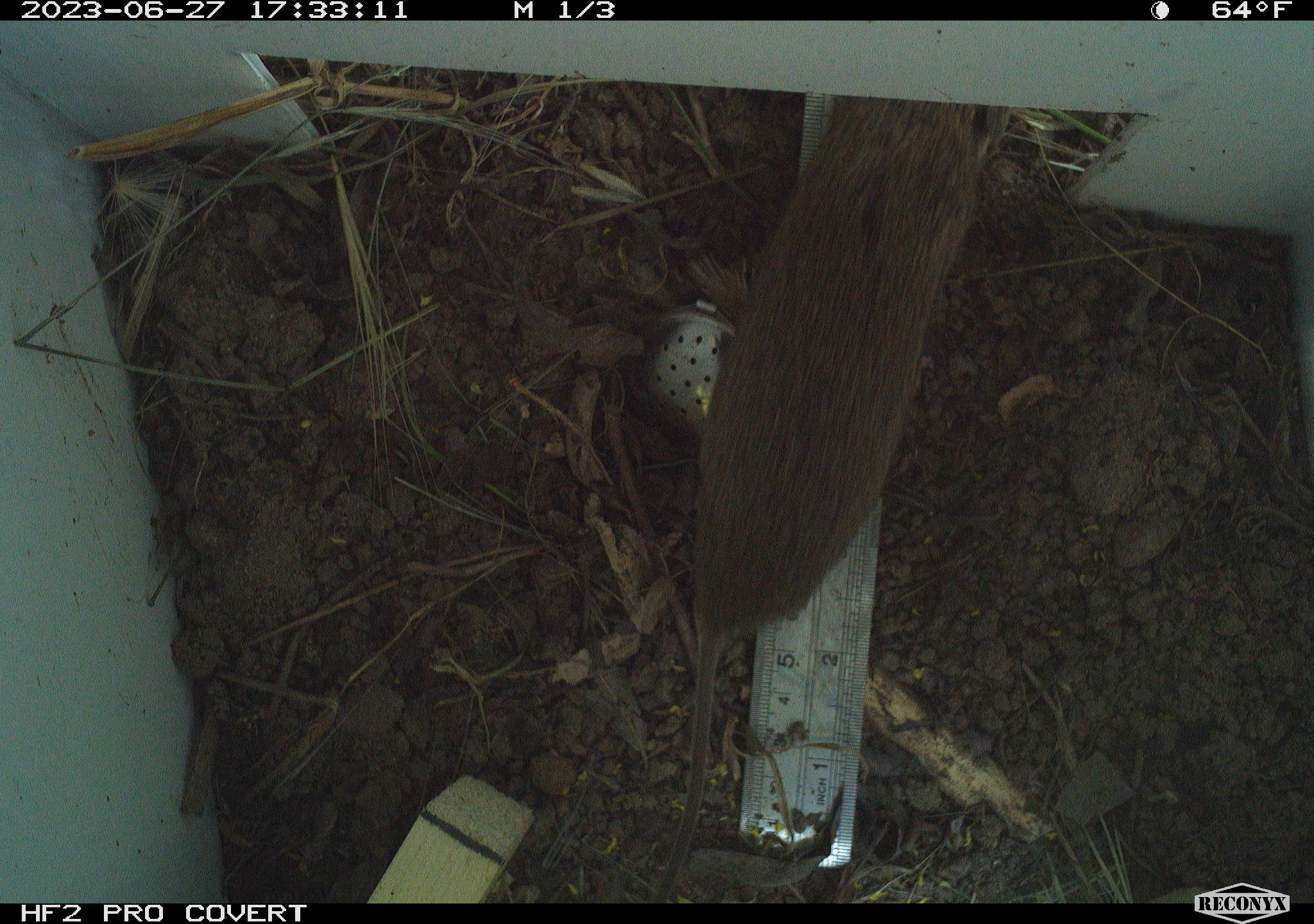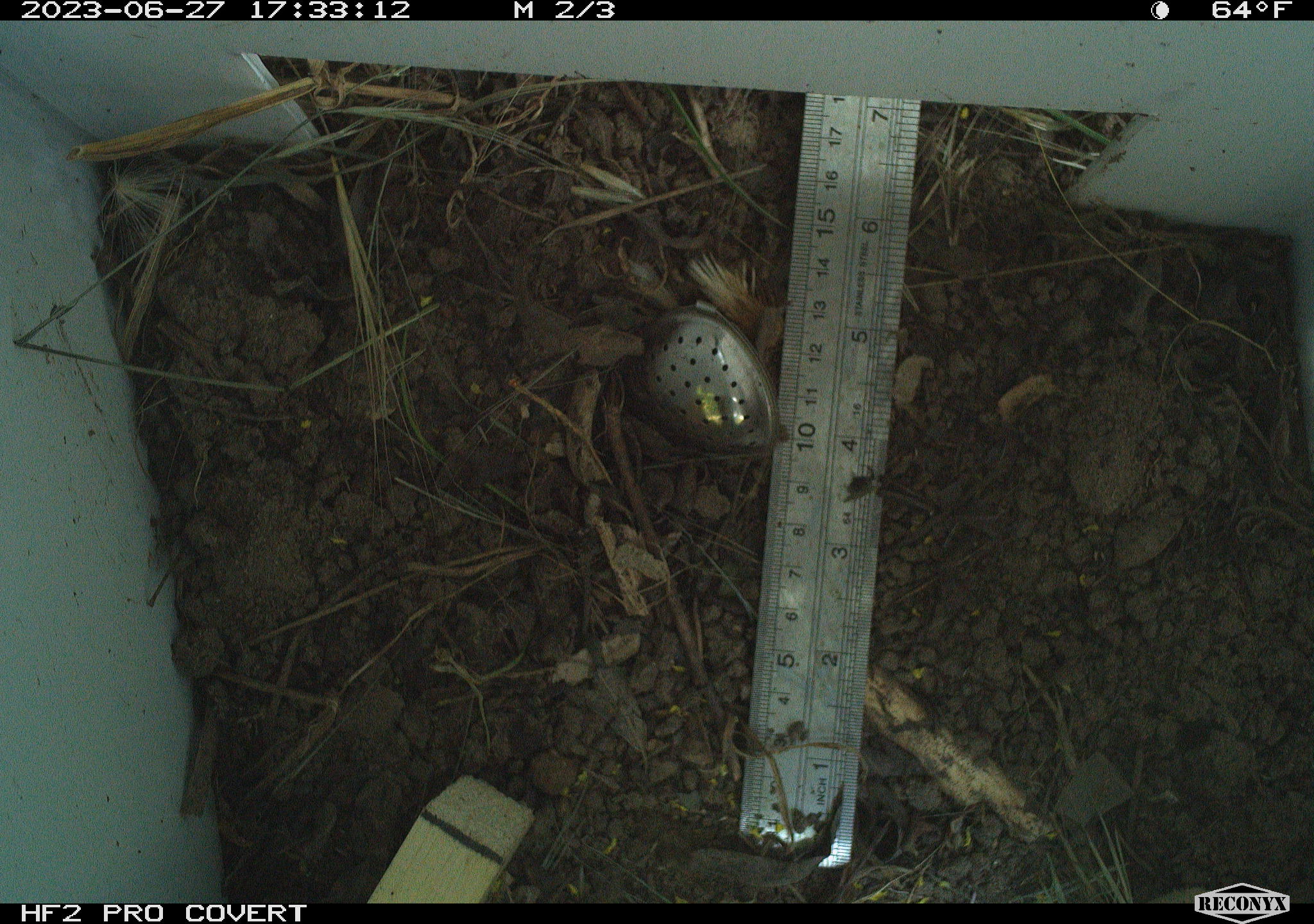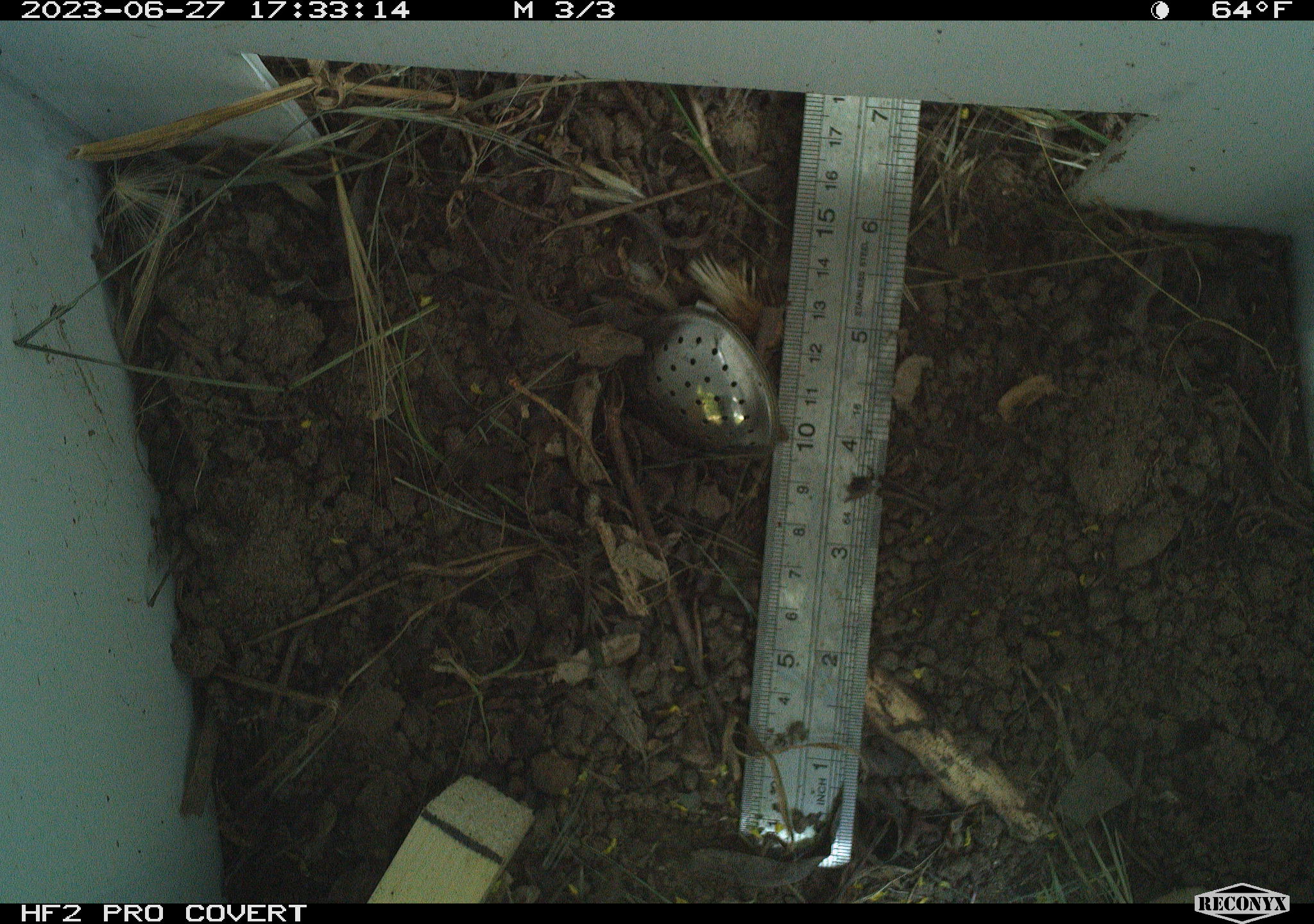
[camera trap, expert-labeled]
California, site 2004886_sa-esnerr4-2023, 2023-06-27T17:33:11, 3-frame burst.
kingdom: Animalia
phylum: Chordata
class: Mammalia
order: Rodentia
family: Cricetidae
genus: Microtus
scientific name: Microtus californicus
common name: california vole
California vole (Microtus californicus).